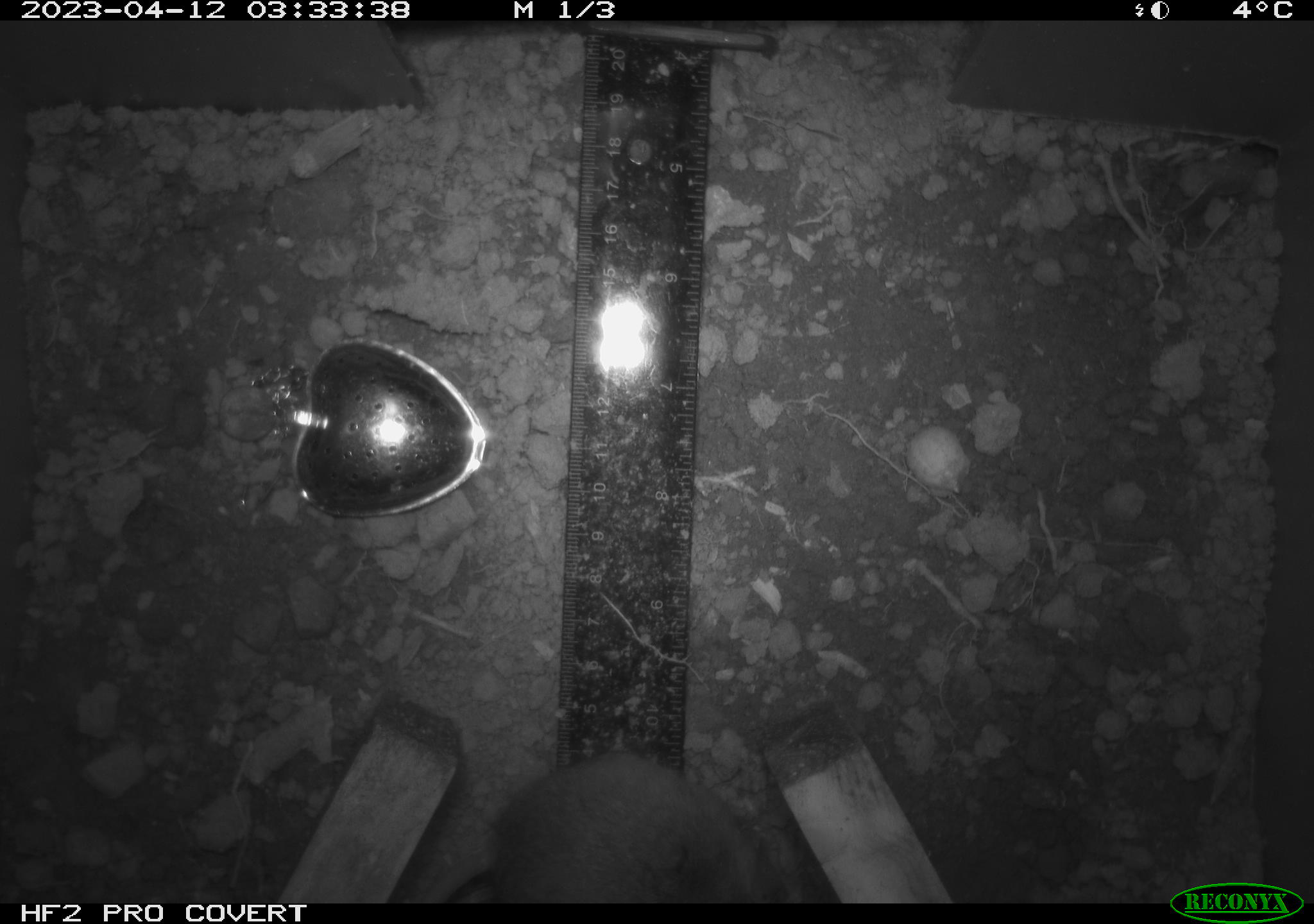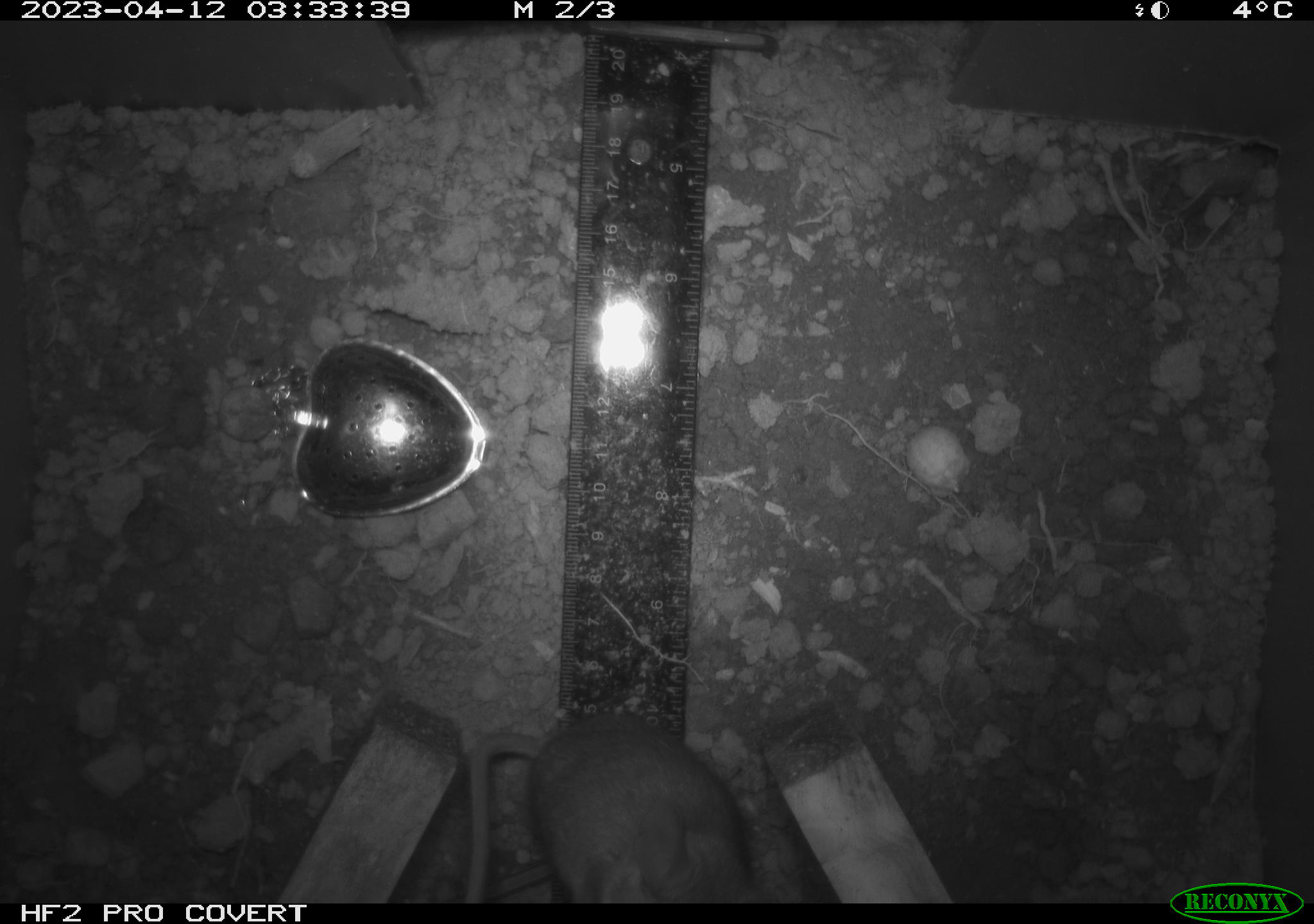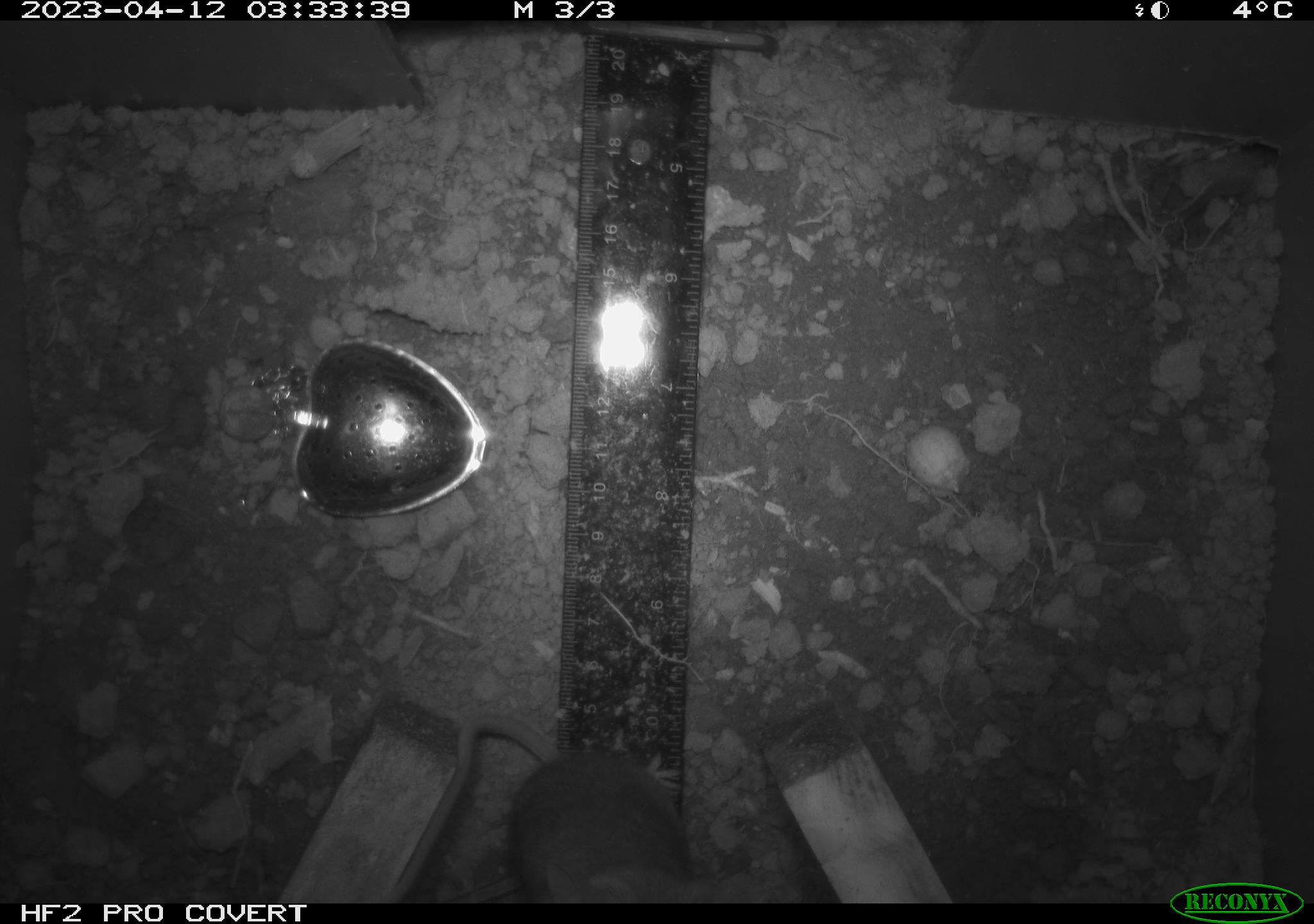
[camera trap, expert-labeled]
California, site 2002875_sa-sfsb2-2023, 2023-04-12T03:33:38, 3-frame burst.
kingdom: Animalia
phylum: Chordata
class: Mammalia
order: Rodentia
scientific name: Rodentia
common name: mouse species